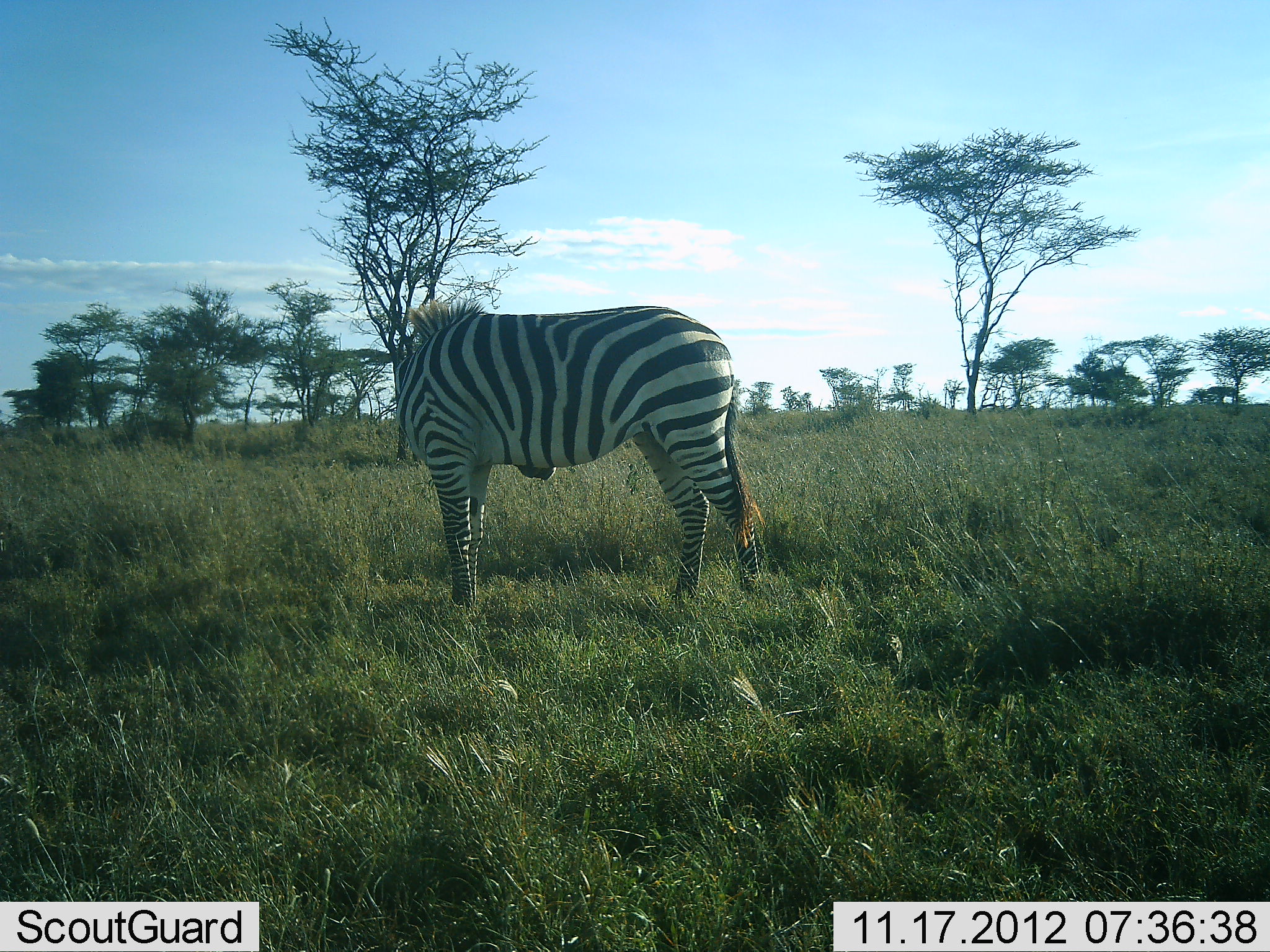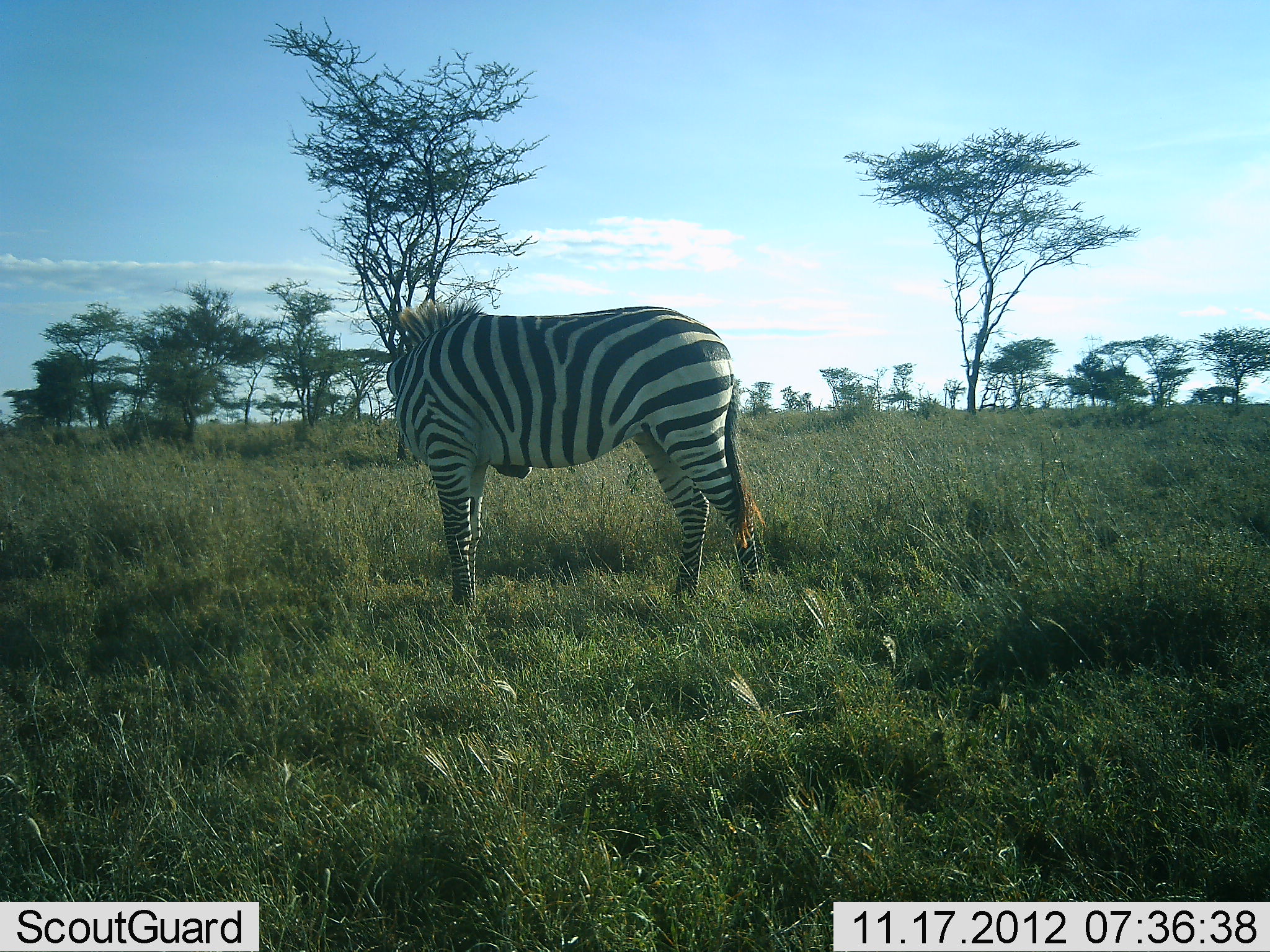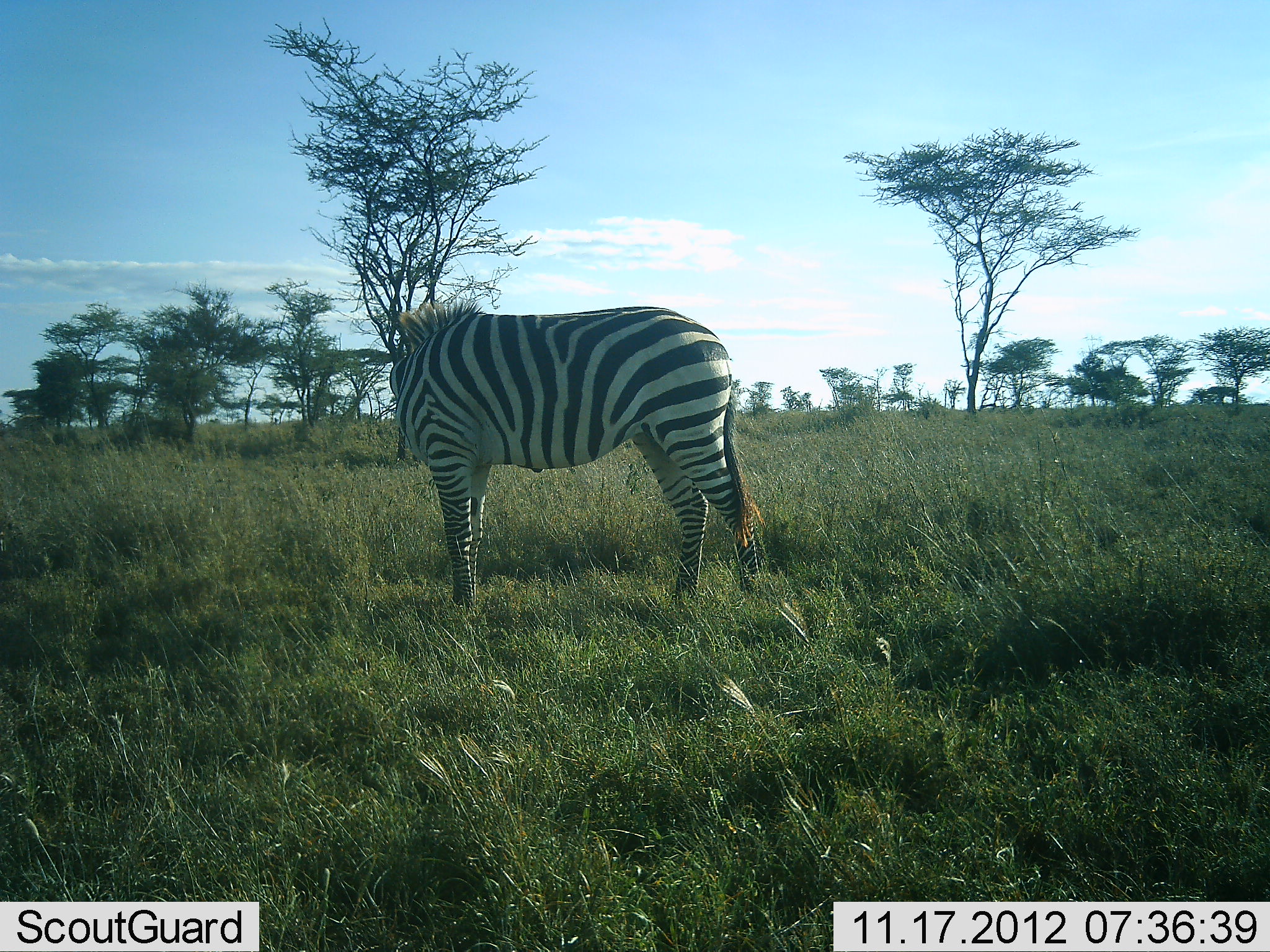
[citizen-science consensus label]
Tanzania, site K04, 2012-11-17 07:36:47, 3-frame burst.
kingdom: Animalia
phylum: Chordata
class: Mammalia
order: Perissodactyla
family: Equidae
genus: Equus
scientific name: Equus quagga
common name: plains zebra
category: zebra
Zebra (plains zebra) (Equus quagga), count 1. Behavior (volunteer vote fractions): standing 100%, resting 0%, moving 0%, interacting 0%. Young present (vote fraction): 0%. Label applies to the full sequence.